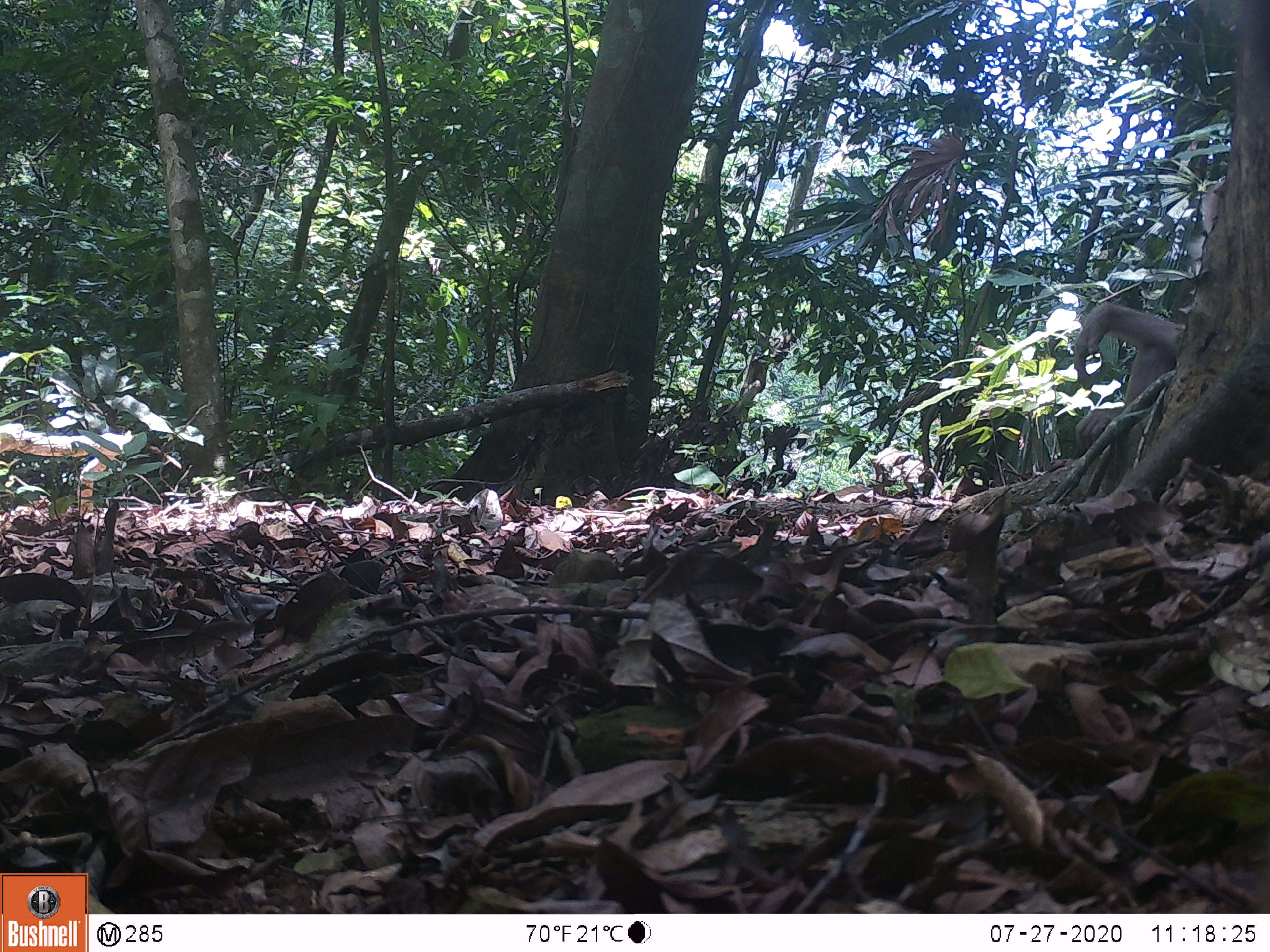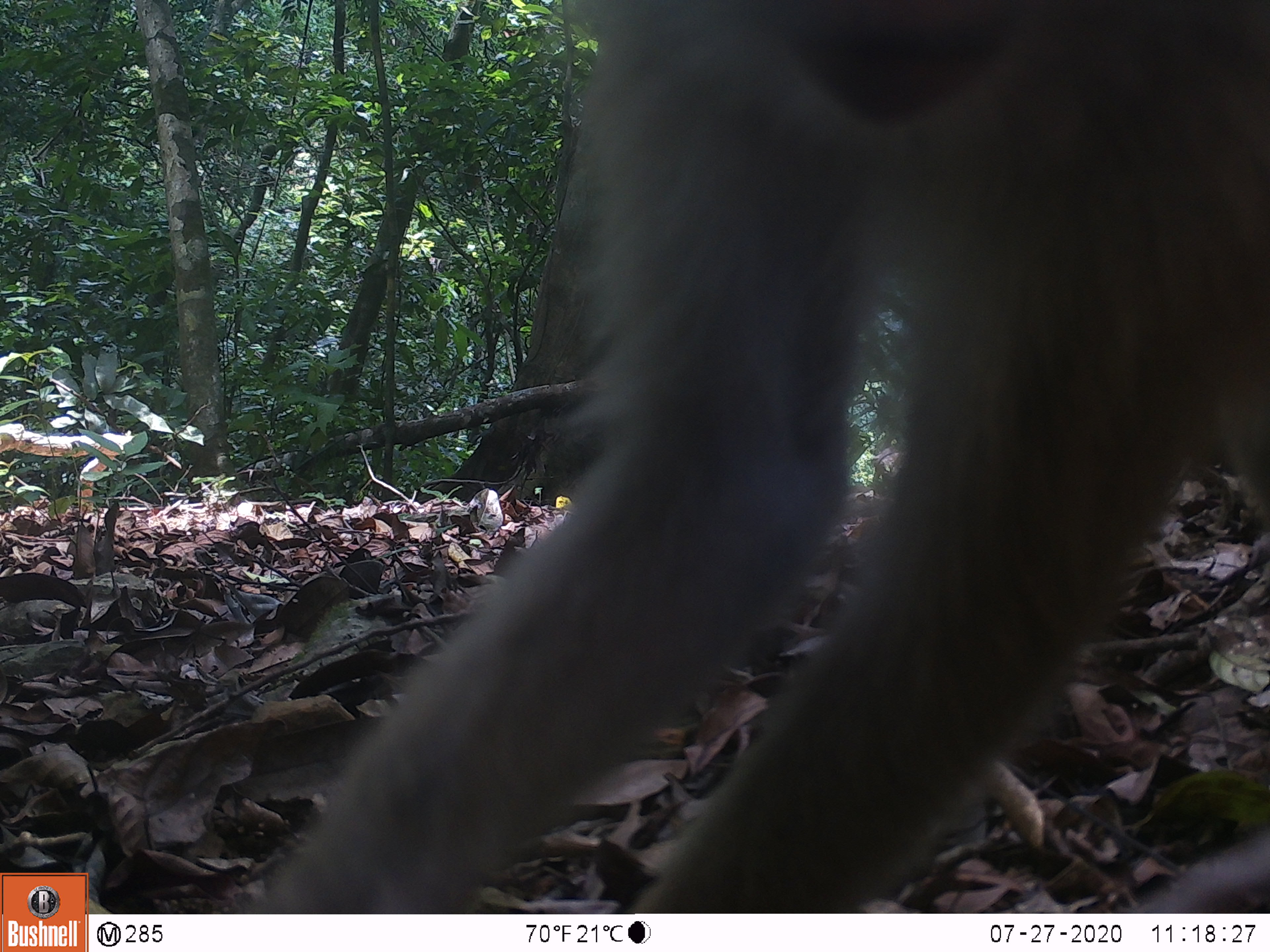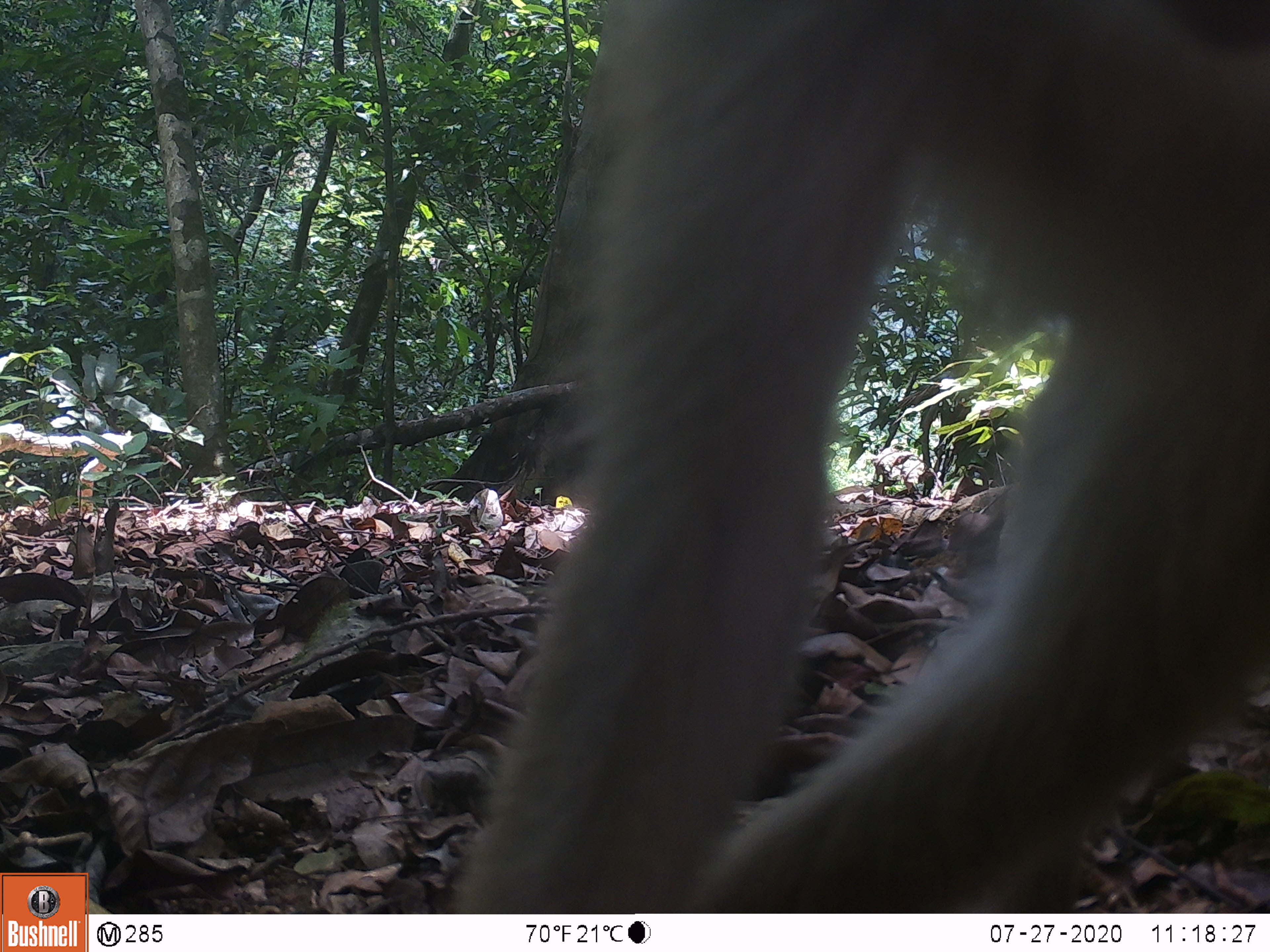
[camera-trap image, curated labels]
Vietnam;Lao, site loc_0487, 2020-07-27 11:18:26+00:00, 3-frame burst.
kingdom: Animalia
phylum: Chordata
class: Mammalia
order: Primates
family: Cercopithecidae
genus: Macaca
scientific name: Macaca nemestrina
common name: pig-tailed macaque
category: pig tailed macaque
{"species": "pig tailed macaque (pig-tailed macaque) (Macaca nemestrina)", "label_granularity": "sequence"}